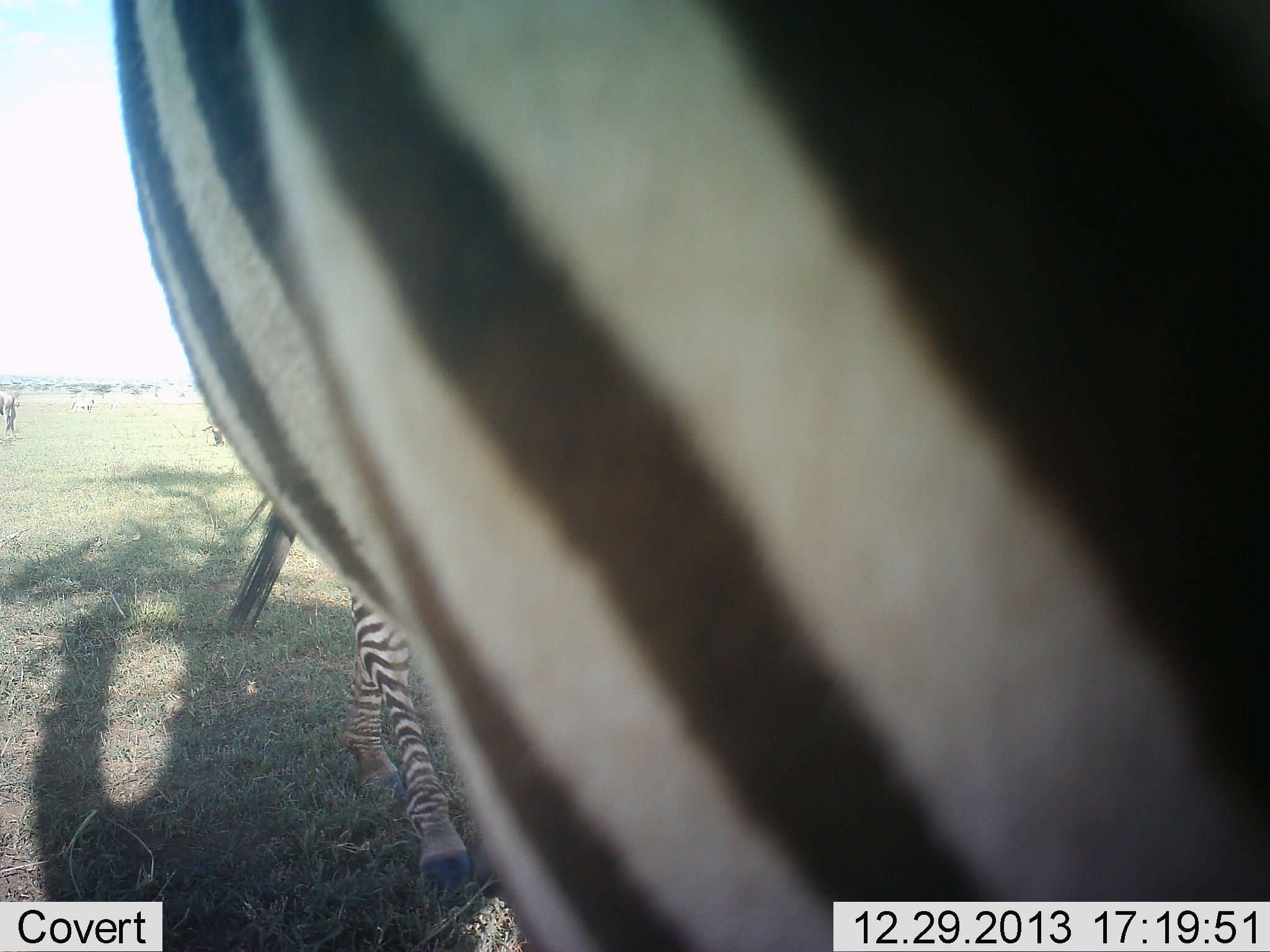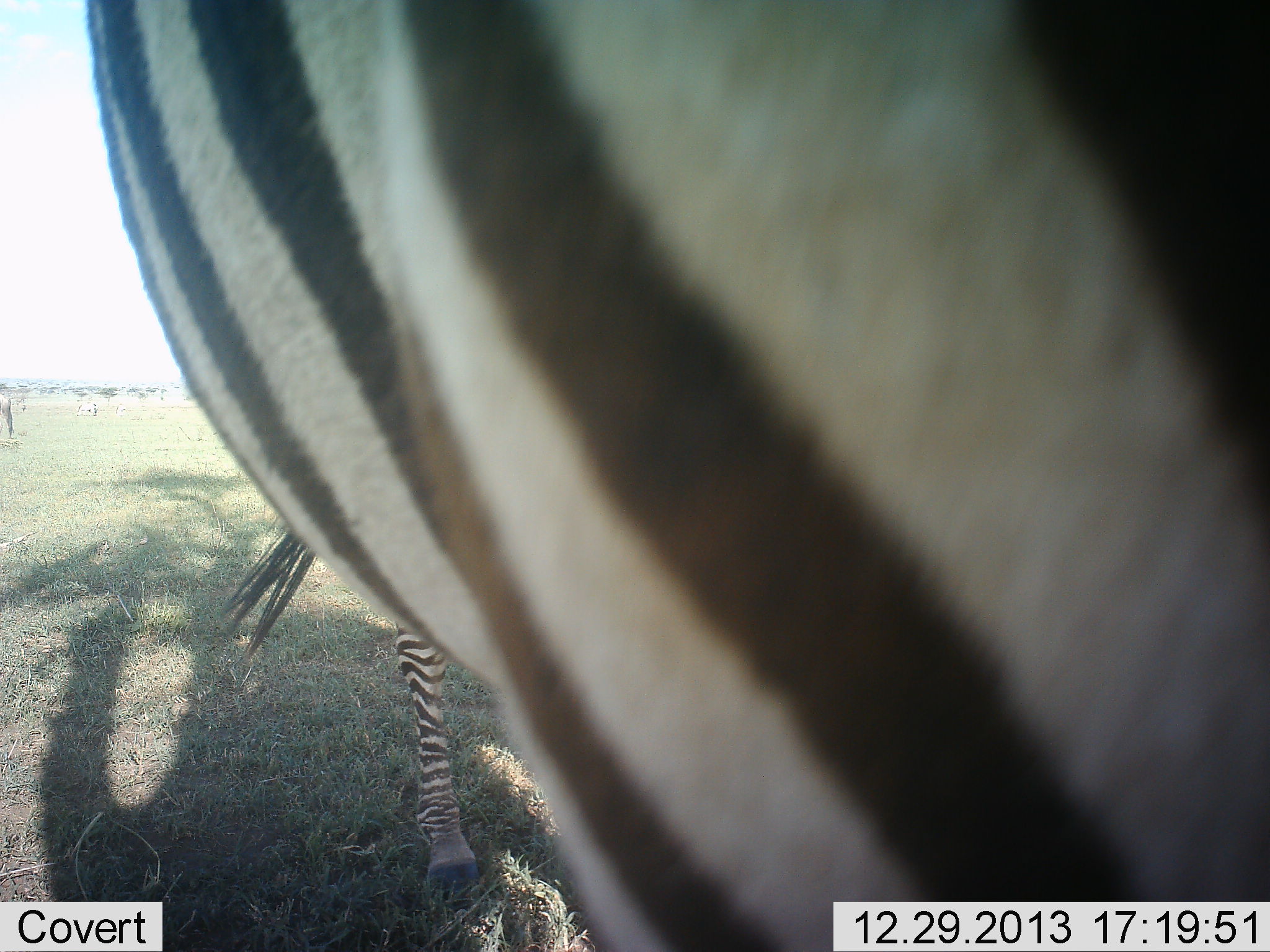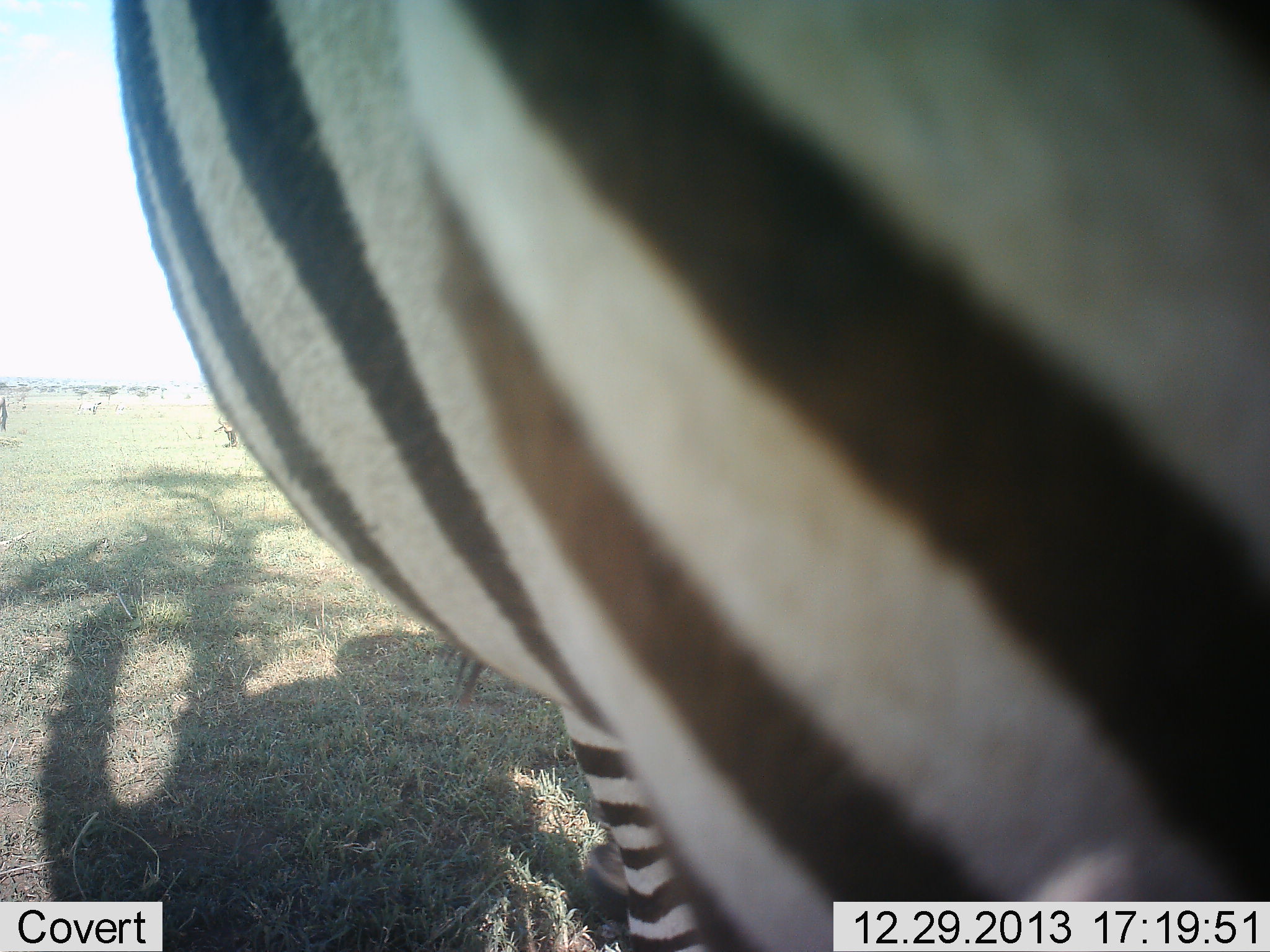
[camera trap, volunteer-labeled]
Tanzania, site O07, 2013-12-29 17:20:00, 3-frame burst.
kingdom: Animalia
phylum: Chordata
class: Mammalia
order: Perissodactyla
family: Equidae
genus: Equus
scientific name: Equus quagga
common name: plains zebra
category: zebra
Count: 1.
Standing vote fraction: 91%.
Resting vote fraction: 0%.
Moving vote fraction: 9%.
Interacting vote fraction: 0%.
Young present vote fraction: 0%.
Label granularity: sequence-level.